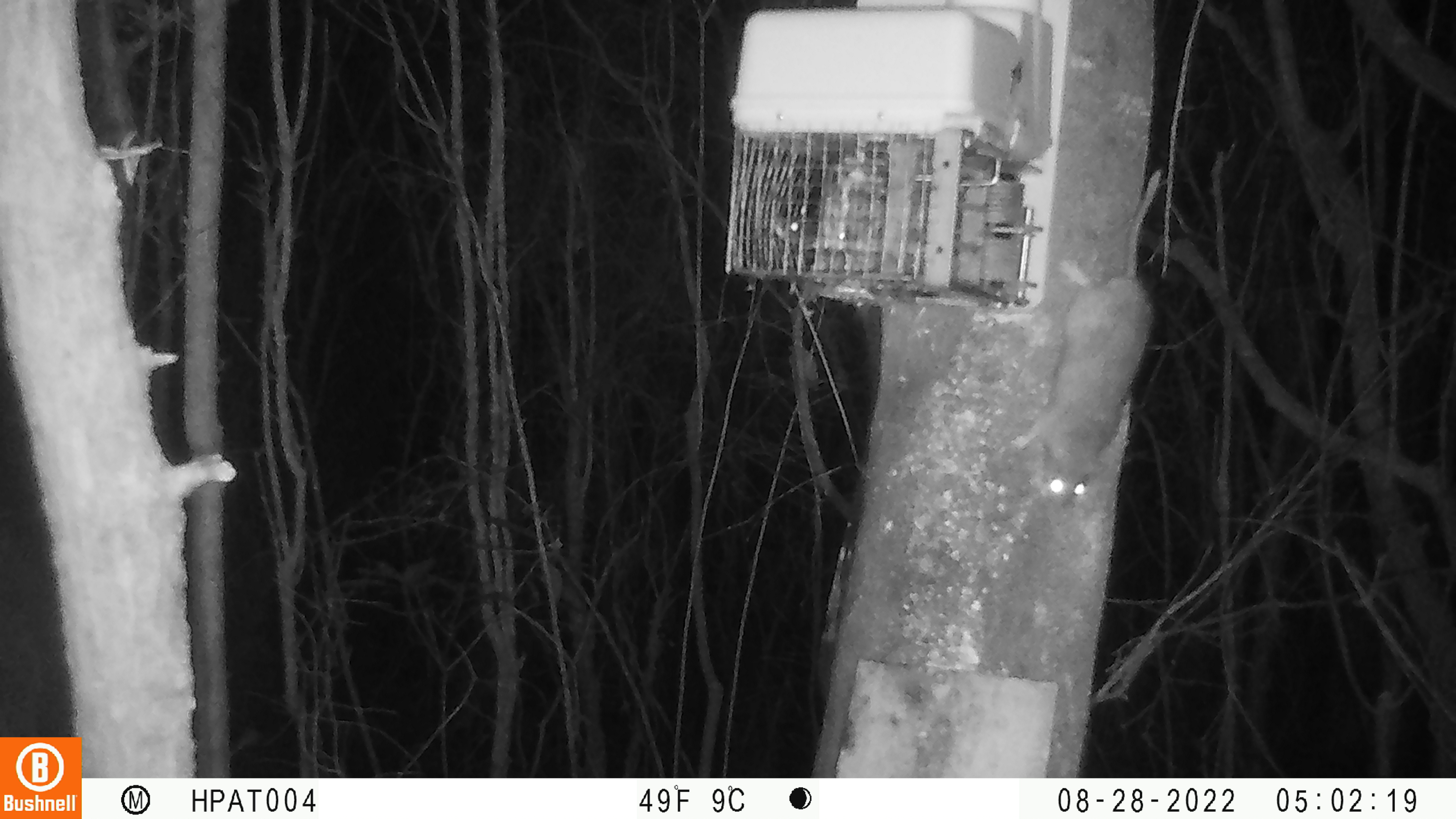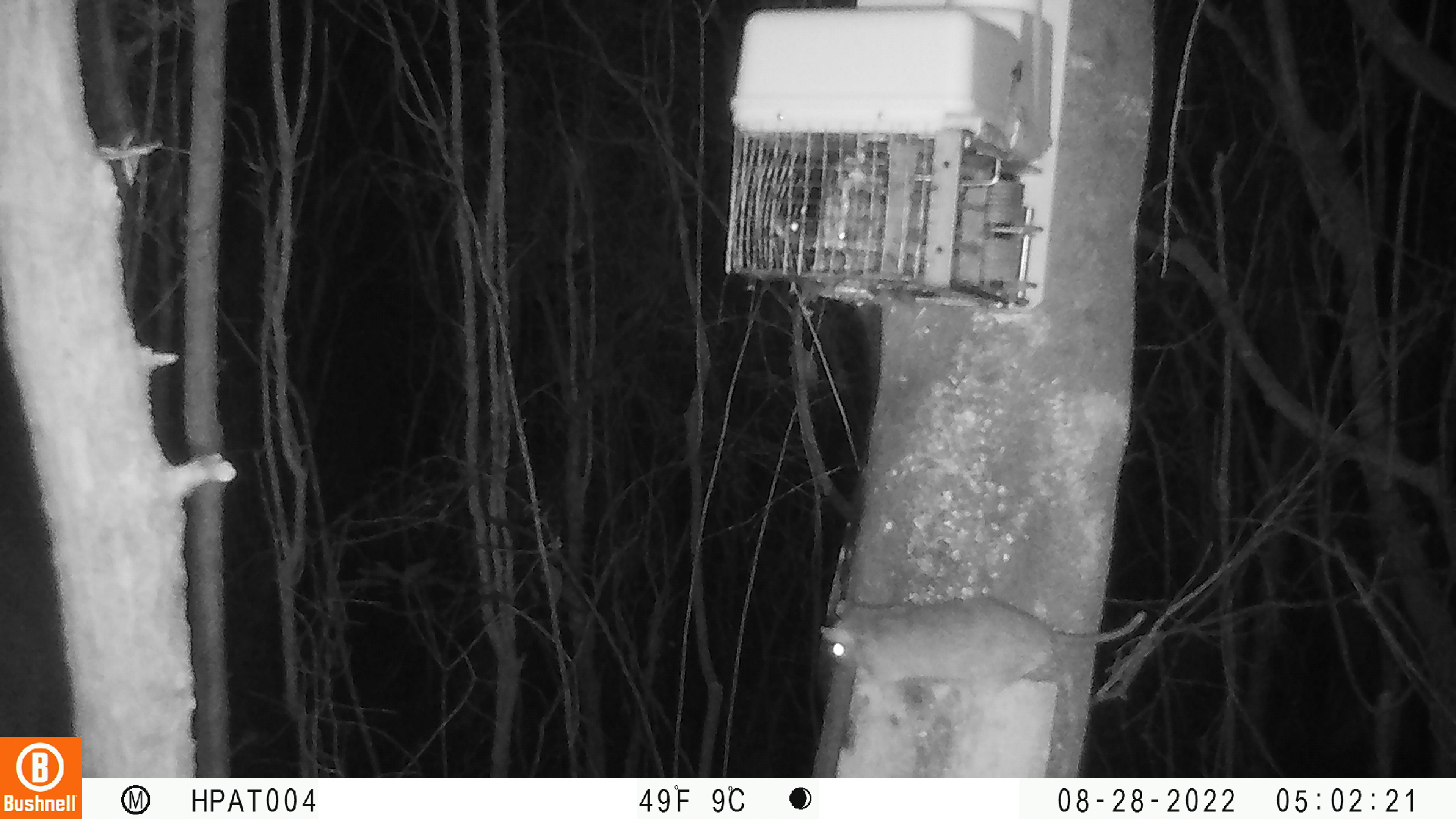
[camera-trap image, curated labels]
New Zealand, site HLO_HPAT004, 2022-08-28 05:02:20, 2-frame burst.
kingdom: Animalia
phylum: Chordata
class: Mammalia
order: Rodentia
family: Muridae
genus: Rattus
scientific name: Rattus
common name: rat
Rat (Rattus).